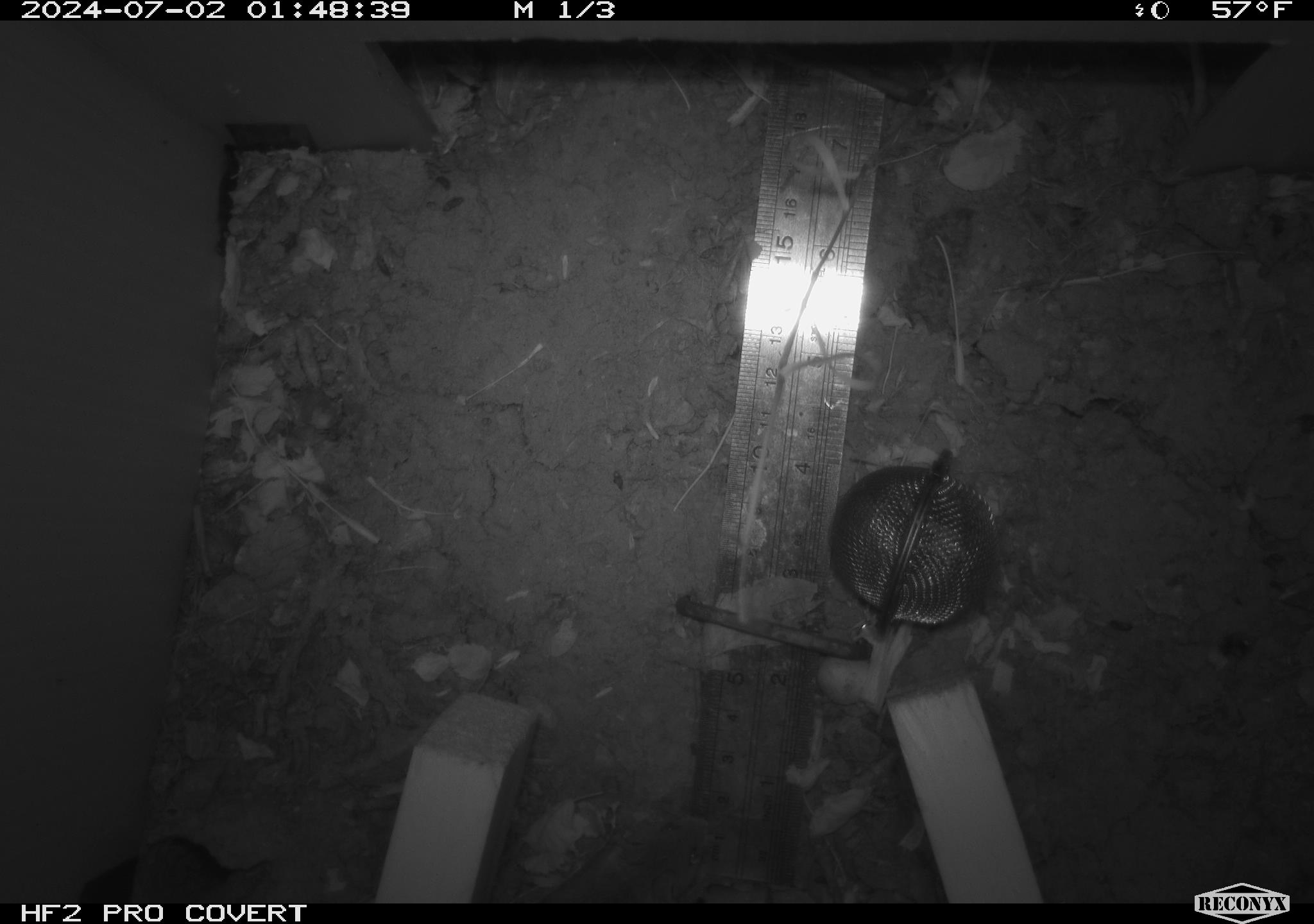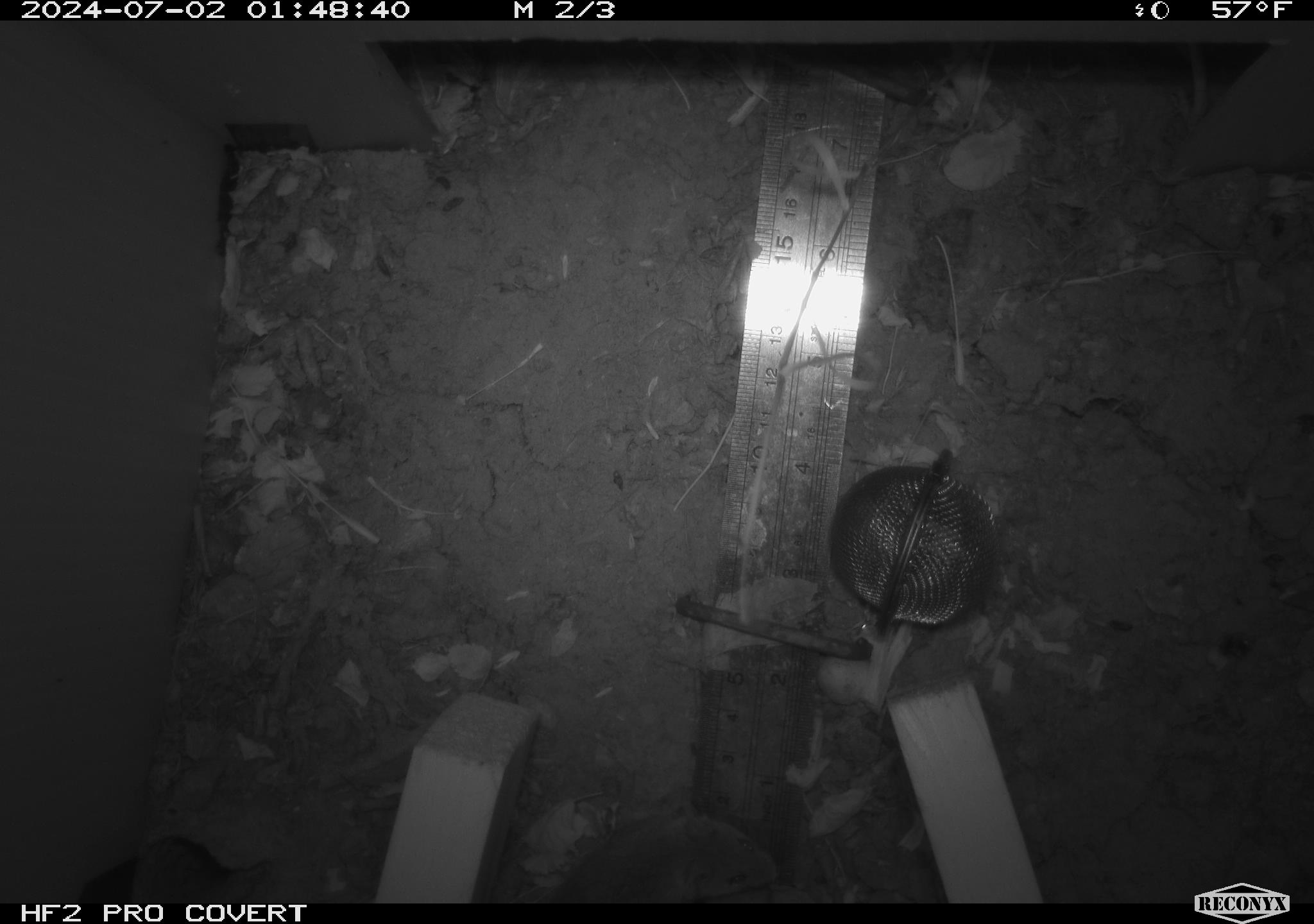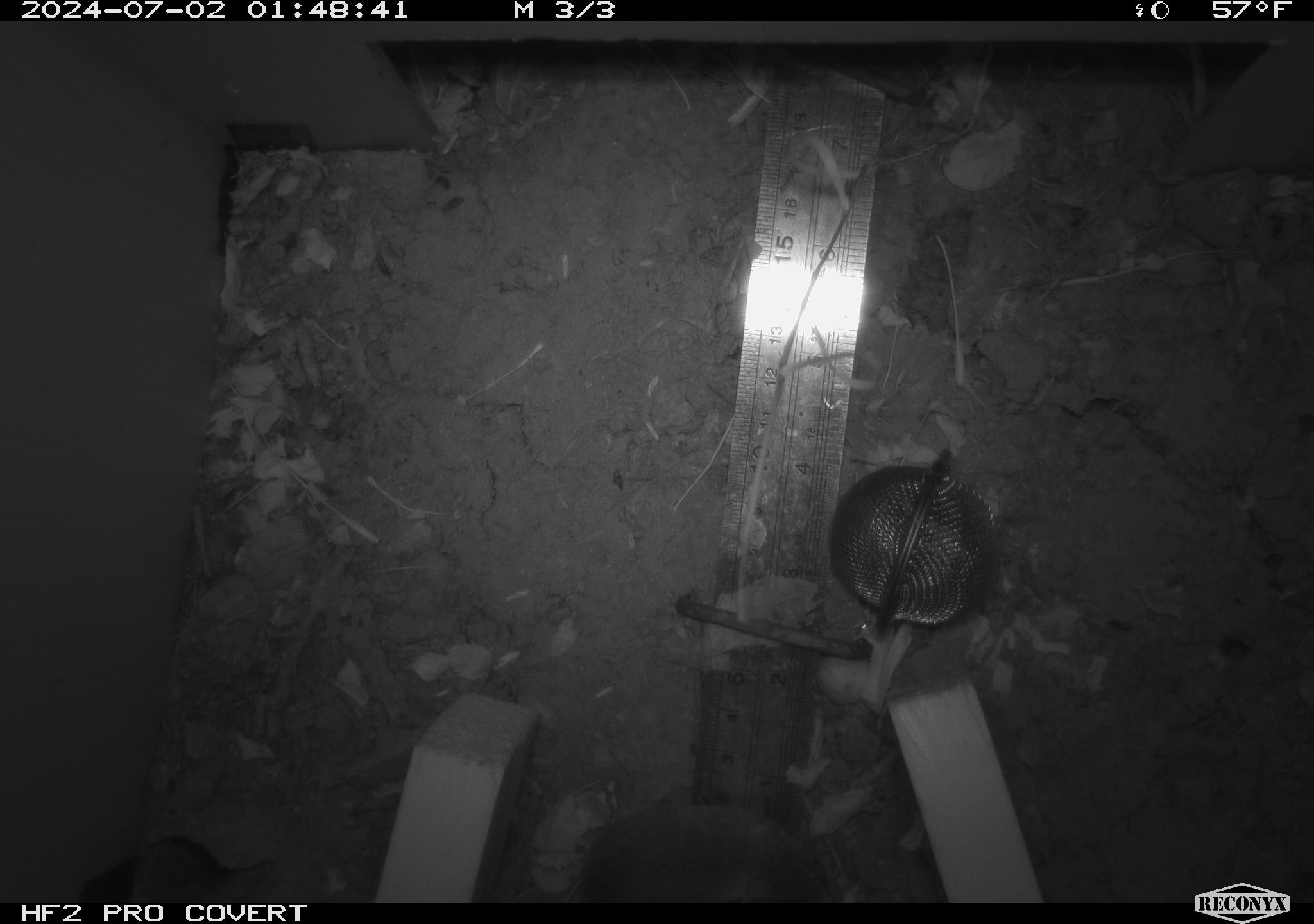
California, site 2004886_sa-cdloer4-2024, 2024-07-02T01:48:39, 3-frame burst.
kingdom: Animalia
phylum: Chordata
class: Mammalia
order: Rodentia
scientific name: Rodentia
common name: rodent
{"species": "rodent (Rodentia)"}